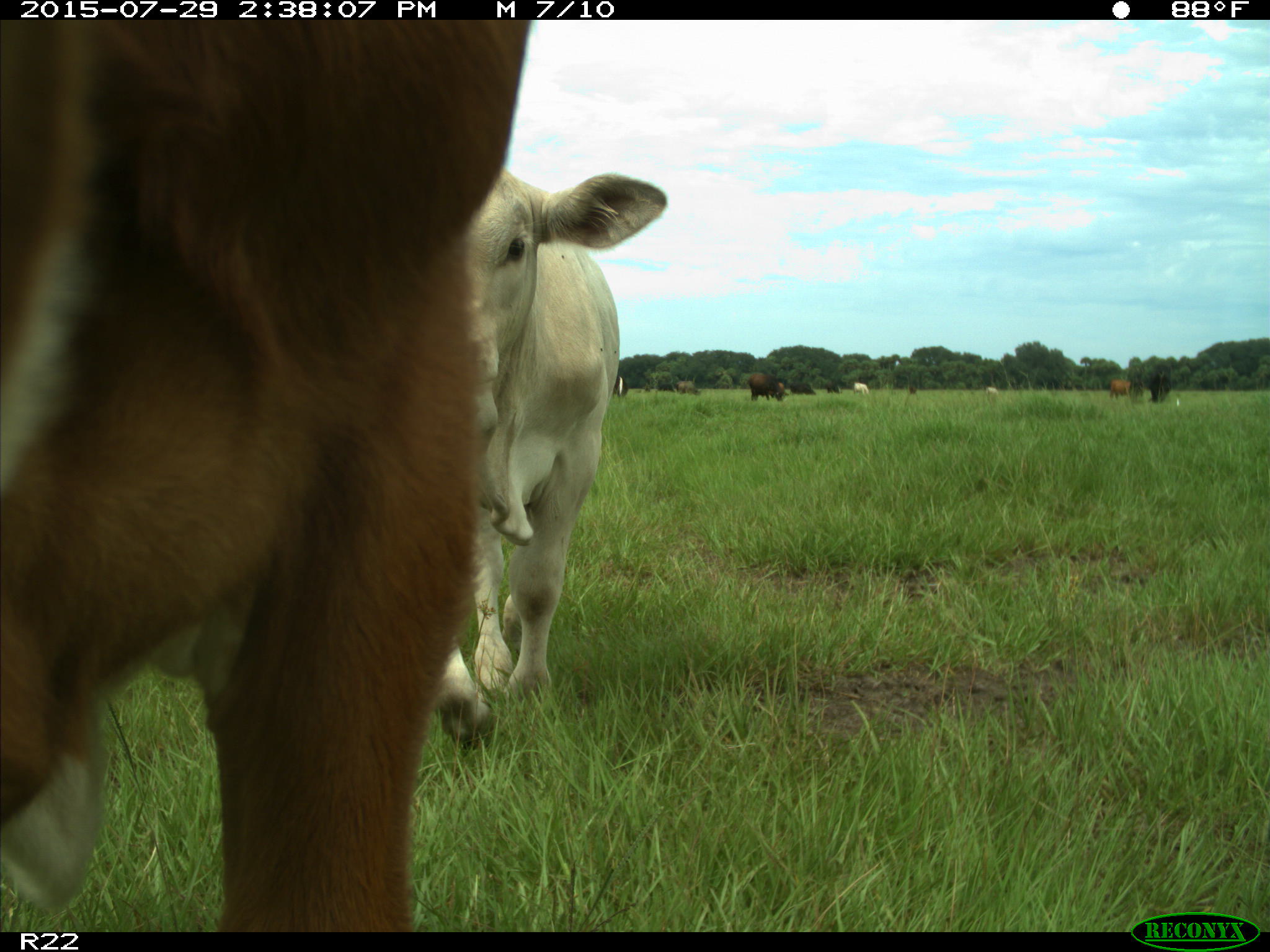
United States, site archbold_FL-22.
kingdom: Animalia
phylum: Chordata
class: Mammalia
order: Artiodactyla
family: Bovidae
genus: Bos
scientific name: Bos taurus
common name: domestic cow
Bos taurus (domestic cow).